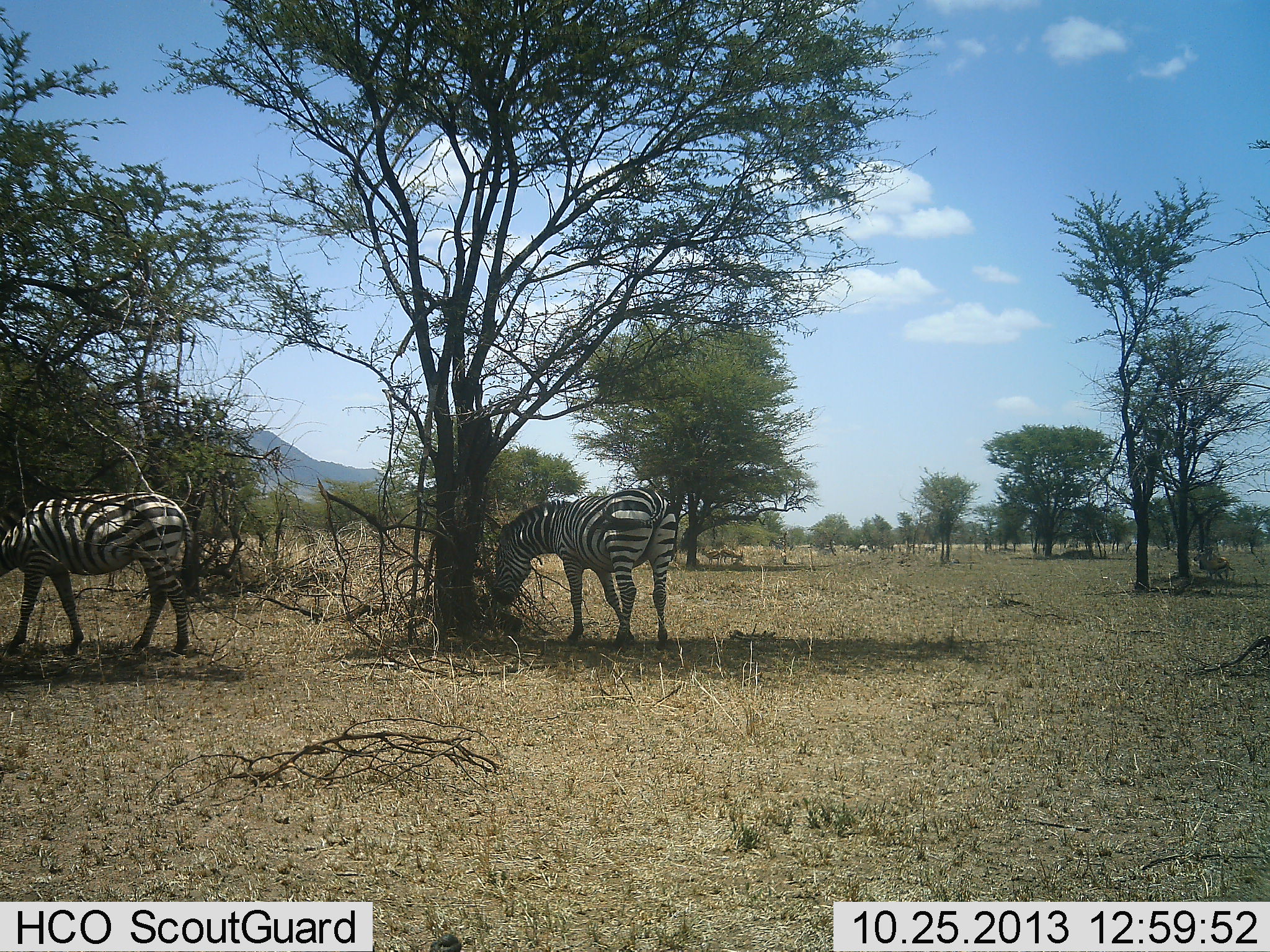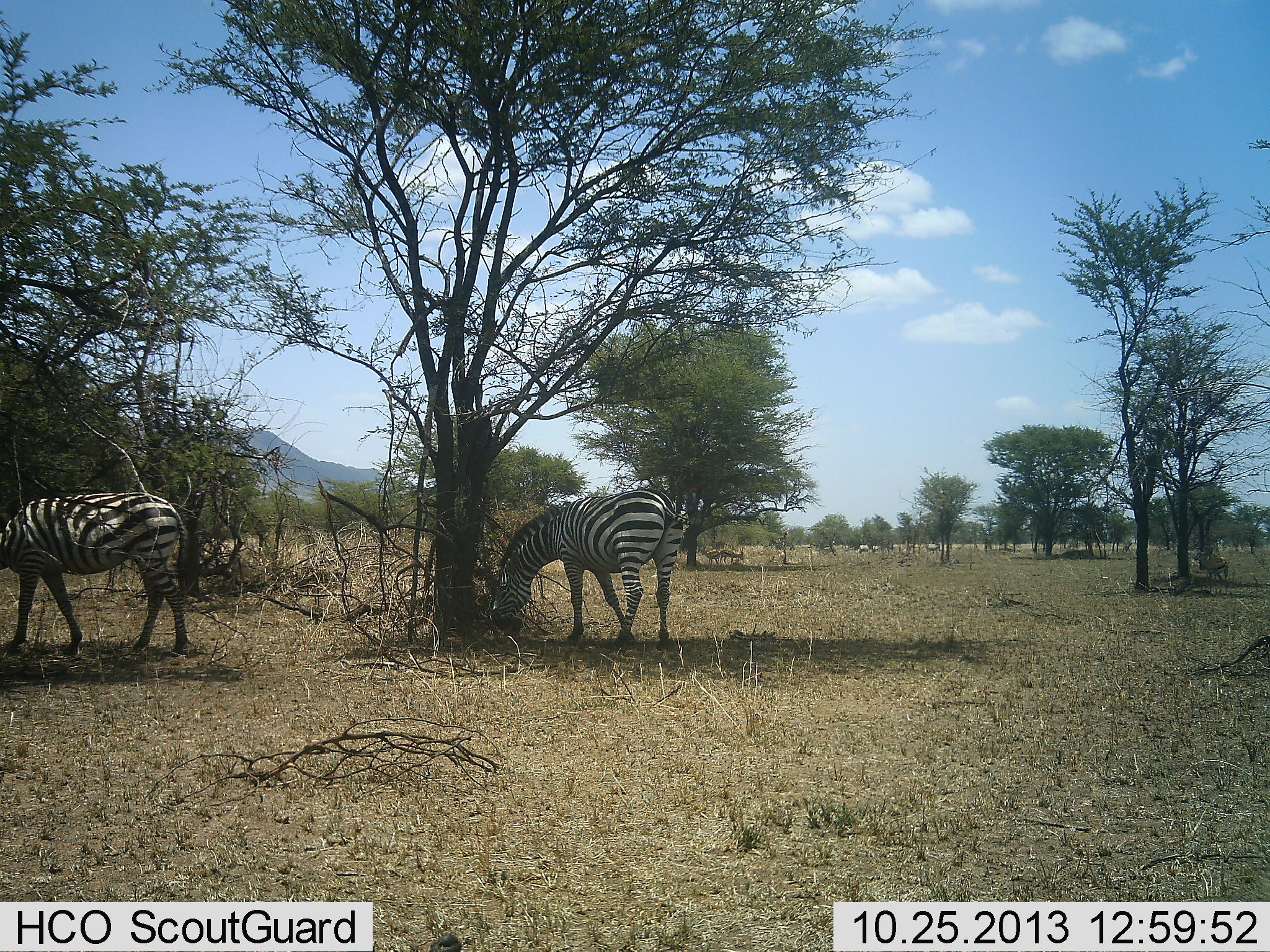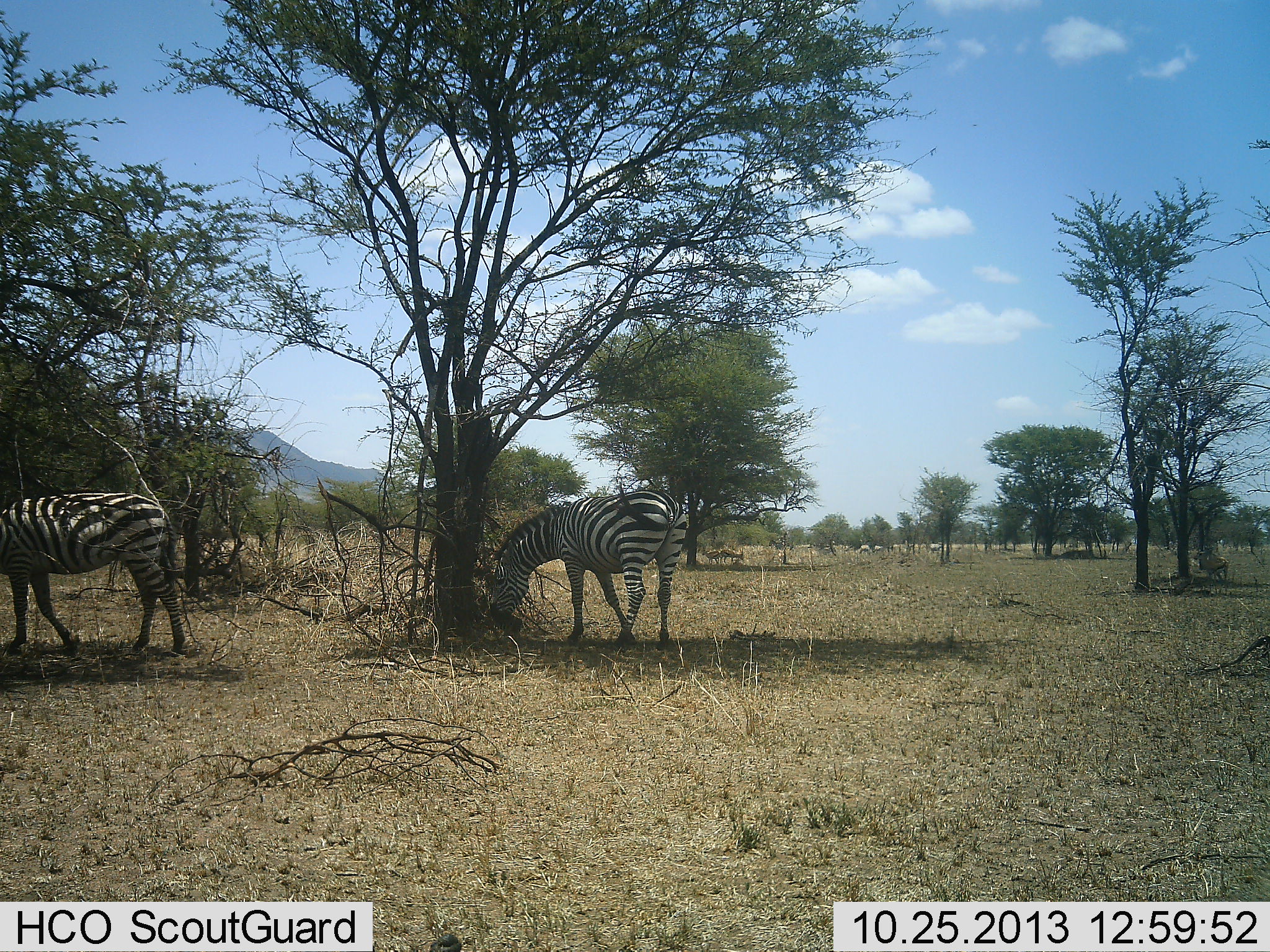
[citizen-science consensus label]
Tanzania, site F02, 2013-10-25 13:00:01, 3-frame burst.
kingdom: Animalia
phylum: Chordata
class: Mammalia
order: Perissodactyla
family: Equidae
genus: Equus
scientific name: Equus quagga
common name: plains zebra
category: zebra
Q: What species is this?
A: Zebra (plains zebra) (Equus quagga).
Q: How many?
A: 2.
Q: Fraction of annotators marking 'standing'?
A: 27%.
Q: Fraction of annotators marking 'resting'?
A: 0%.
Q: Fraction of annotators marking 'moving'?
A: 14%.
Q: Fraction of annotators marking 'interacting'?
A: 3%.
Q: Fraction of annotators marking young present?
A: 3%.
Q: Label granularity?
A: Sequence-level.